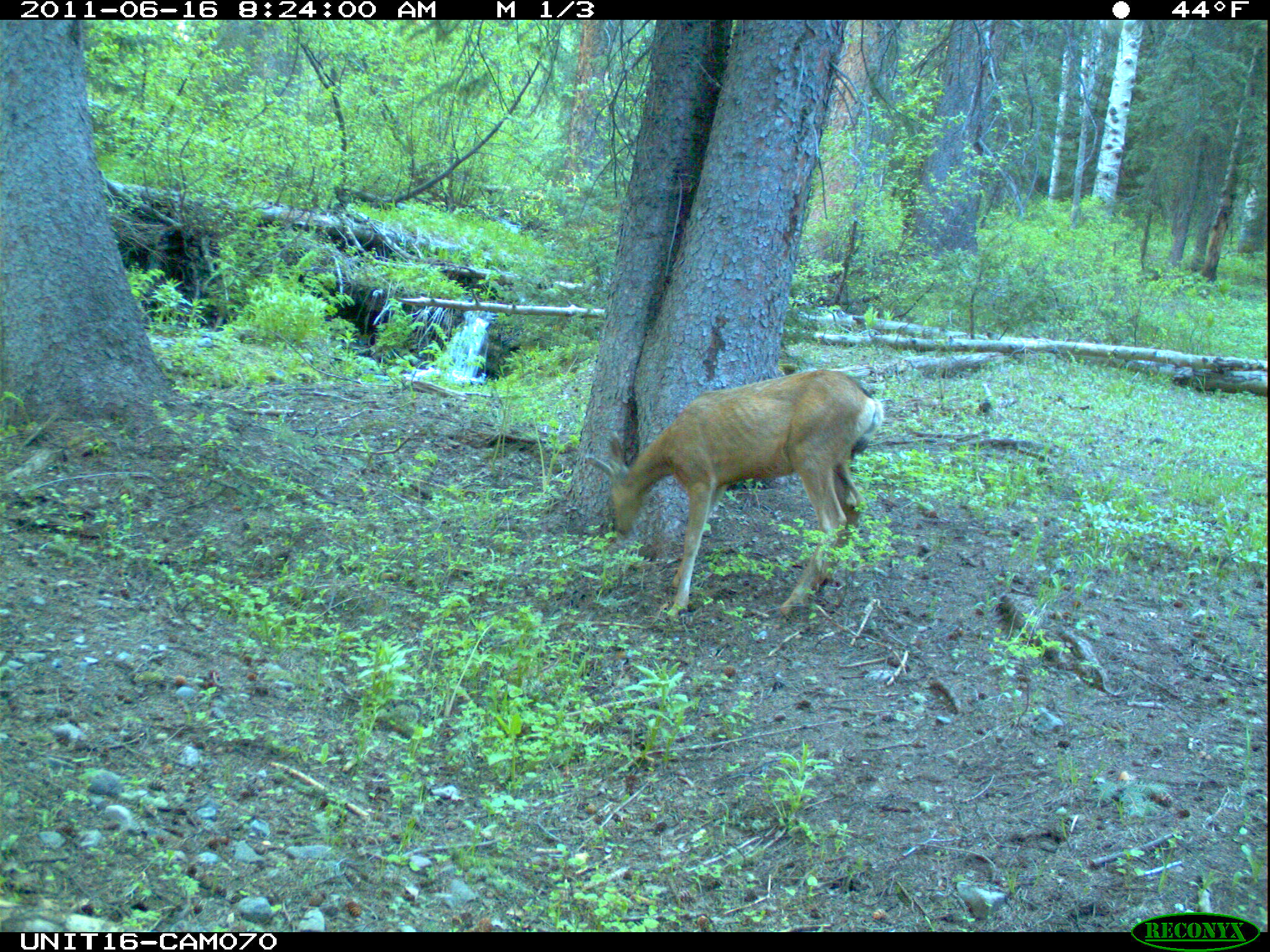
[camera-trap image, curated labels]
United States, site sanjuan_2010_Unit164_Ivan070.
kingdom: Animalia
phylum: Chordata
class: Mammalia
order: Artiodactyla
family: Cervidae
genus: Odocoileus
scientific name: Odocoileus hemionus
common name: mule deer